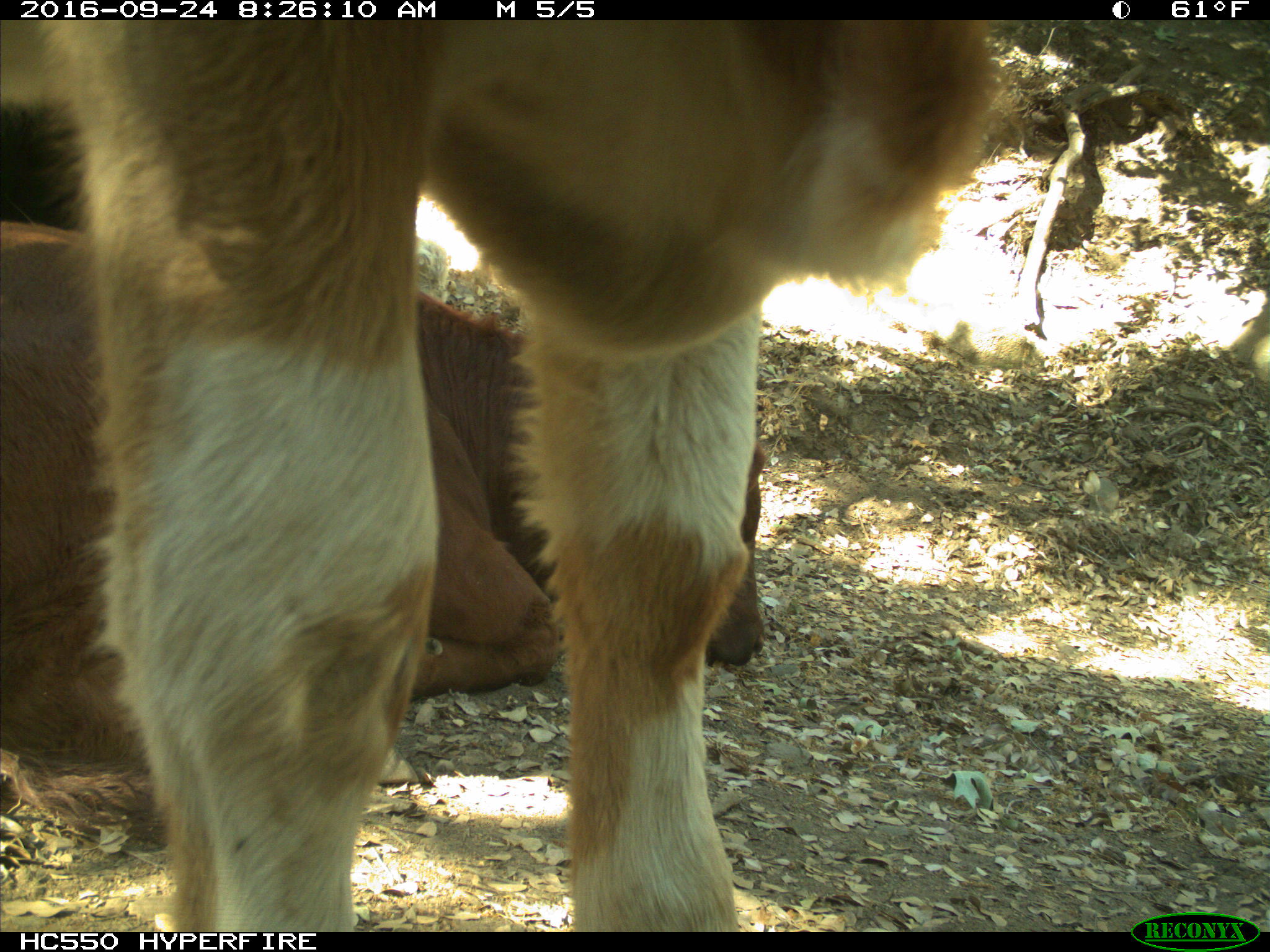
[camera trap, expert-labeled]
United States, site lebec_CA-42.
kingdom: Animalia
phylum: Chordata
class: Mammalia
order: Artiodactyla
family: Bovidae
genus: Bos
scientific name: Bos taurus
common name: domestic cow